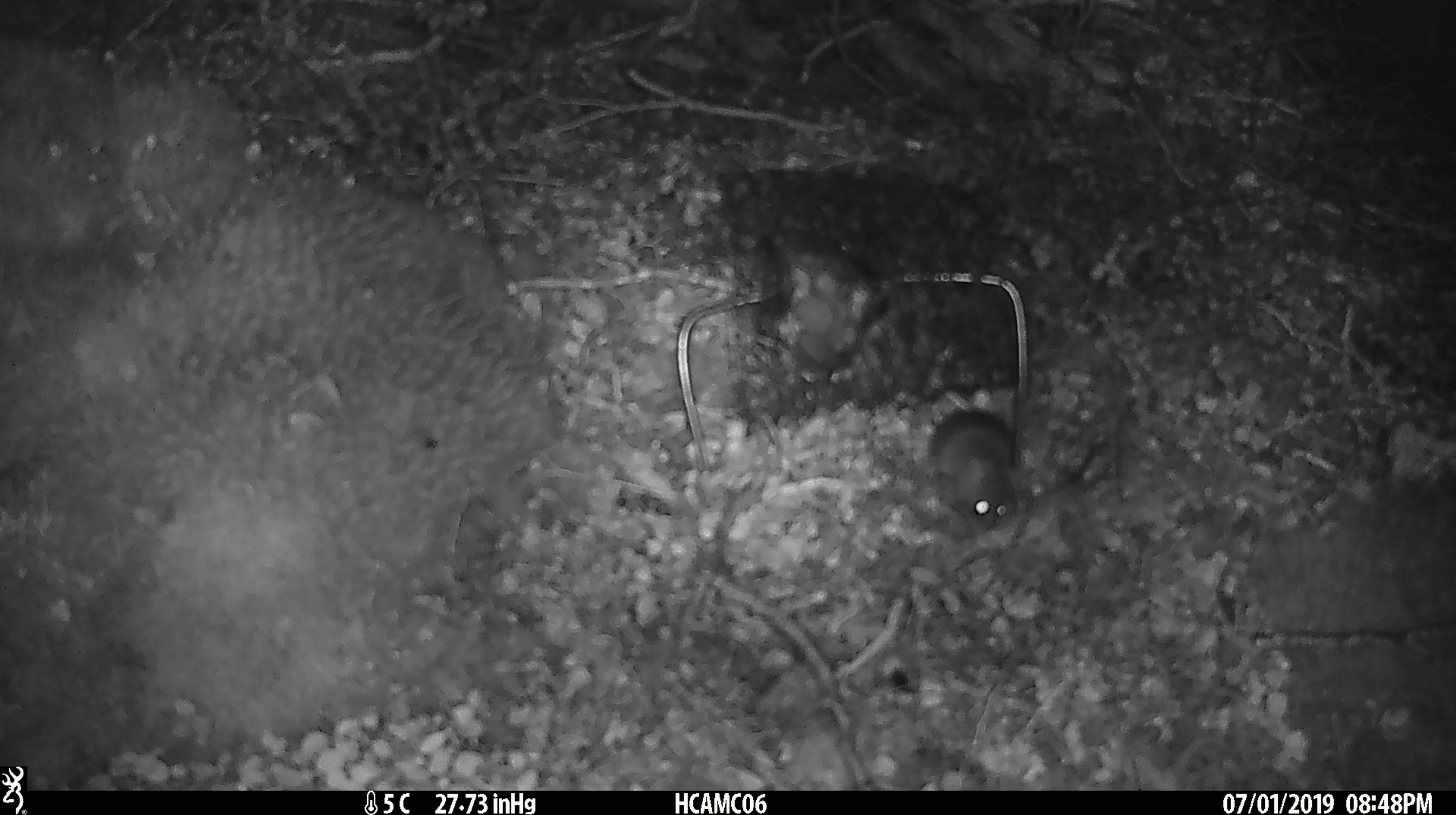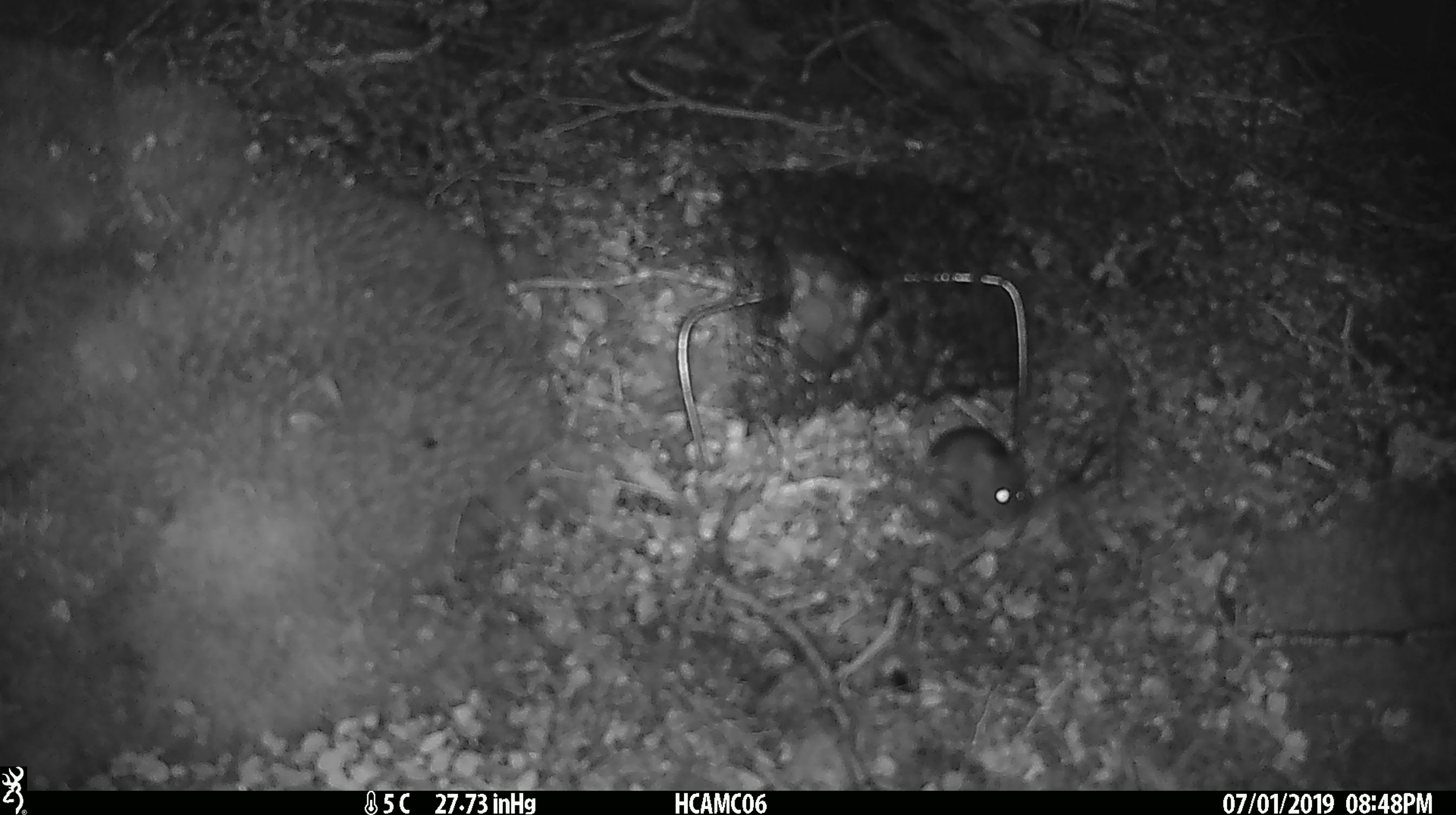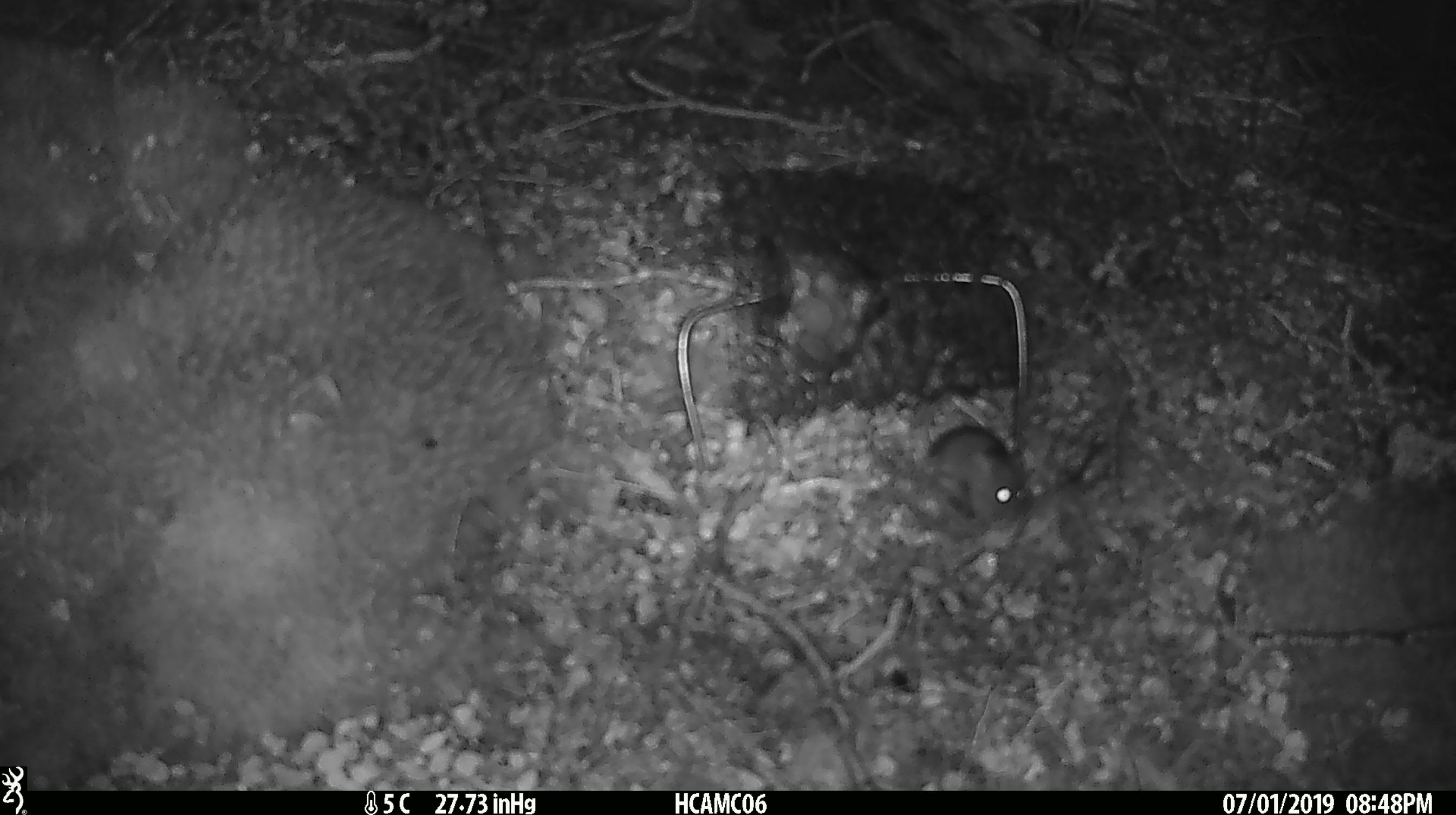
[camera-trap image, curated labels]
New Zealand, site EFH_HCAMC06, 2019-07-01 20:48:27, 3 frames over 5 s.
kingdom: Animalia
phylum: Chordata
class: Mammalia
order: Rodentia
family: Muridae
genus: Mus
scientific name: Mus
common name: mouse